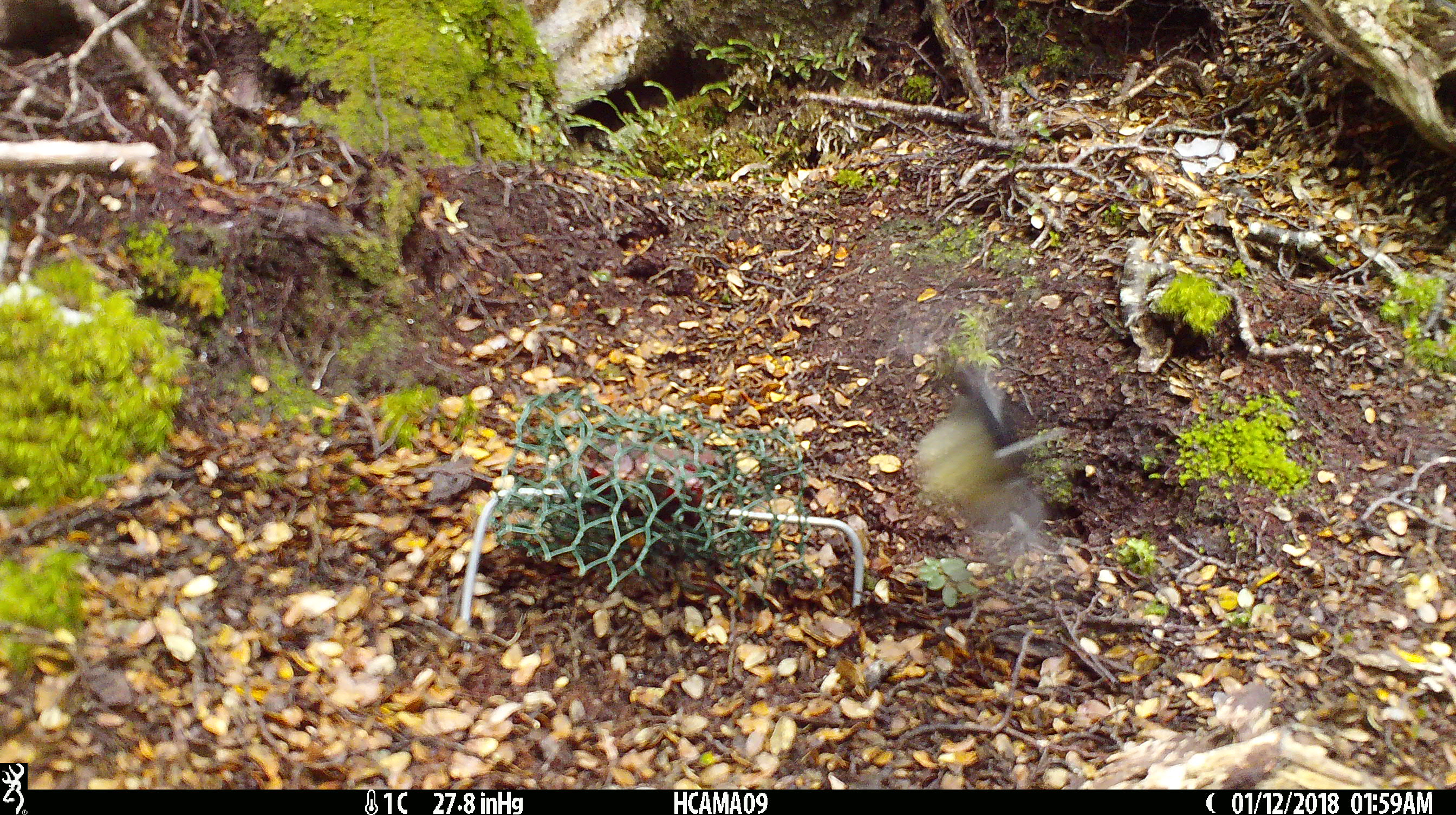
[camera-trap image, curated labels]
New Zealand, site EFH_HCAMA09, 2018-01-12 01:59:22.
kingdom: Animalia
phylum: Chordata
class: Aves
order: Passeriformes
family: Petroicidae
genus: Petroica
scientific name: Petroica macrocephala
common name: tomtit